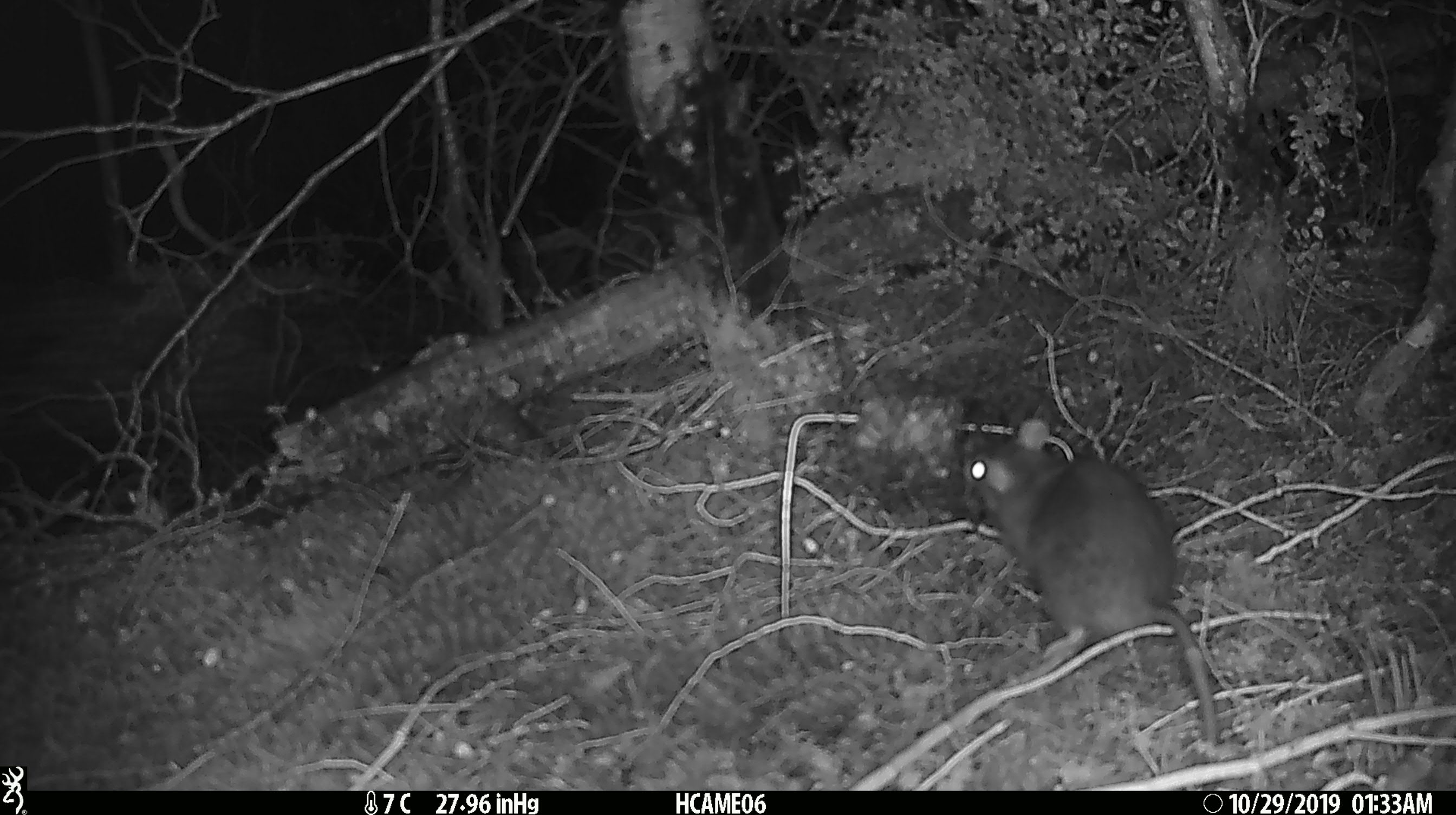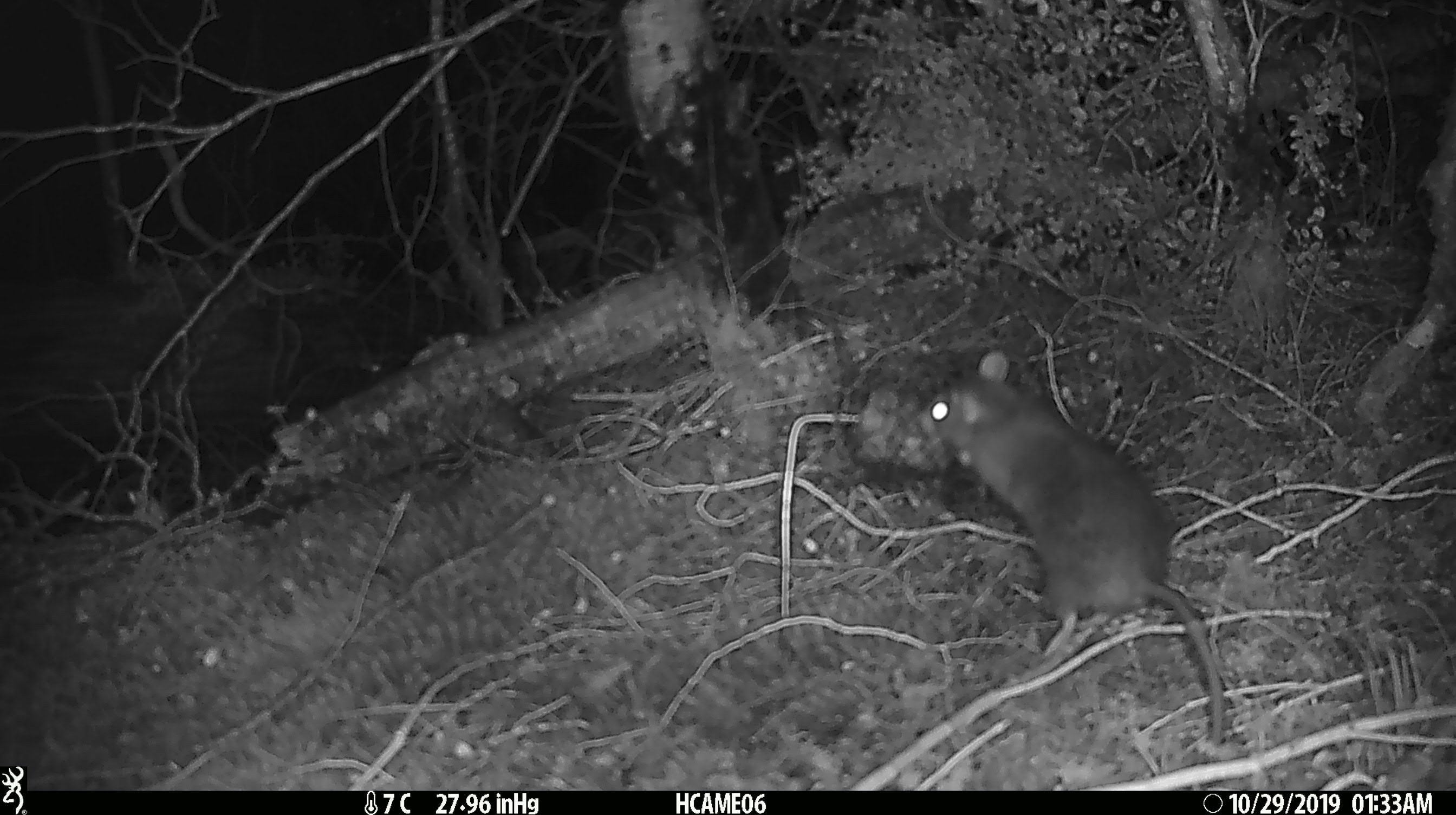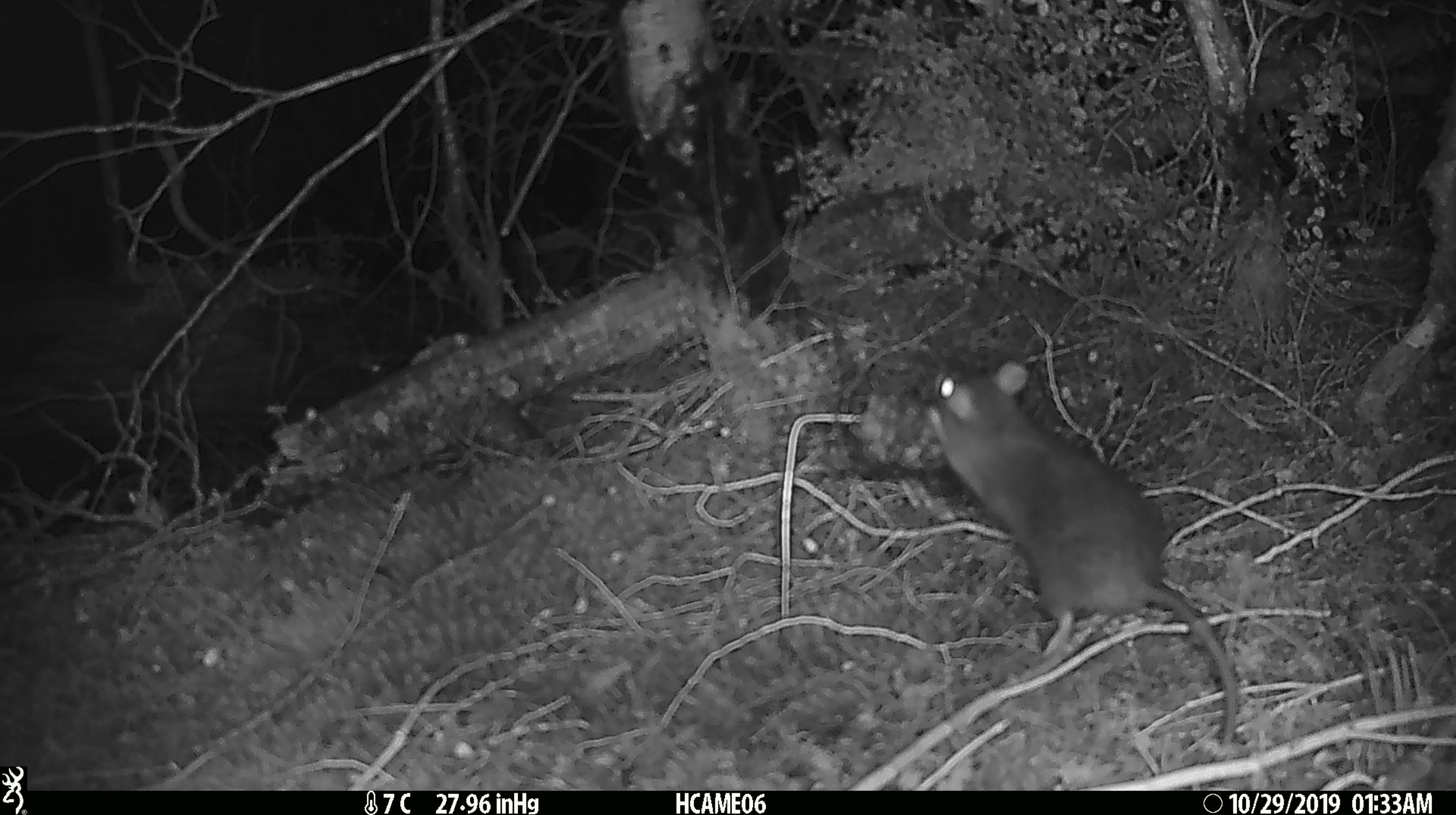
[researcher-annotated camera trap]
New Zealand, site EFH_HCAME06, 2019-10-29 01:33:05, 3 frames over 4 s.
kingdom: Animalia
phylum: Chordata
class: Mammalia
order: Rodentia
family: Muridae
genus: Rattus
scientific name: Rattus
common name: rat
Rat (Rattus).